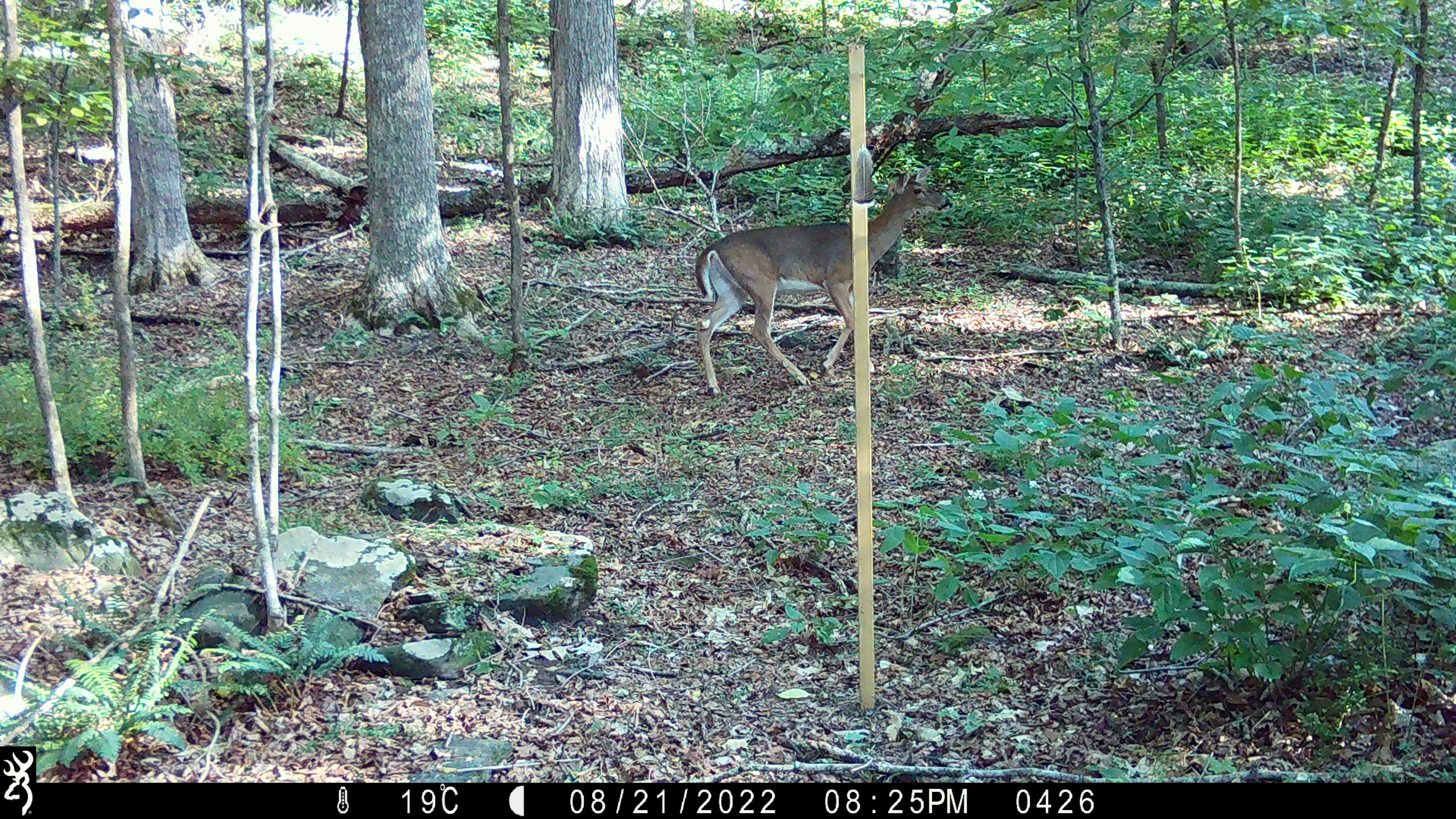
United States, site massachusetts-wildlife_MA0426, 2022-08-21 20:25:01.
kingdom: Animalia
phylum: Chordata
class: Mammalia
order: Artiodactyla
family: Cervidae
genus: Odocoileus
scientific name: Odocoileus virginianus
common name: white-tailed deer